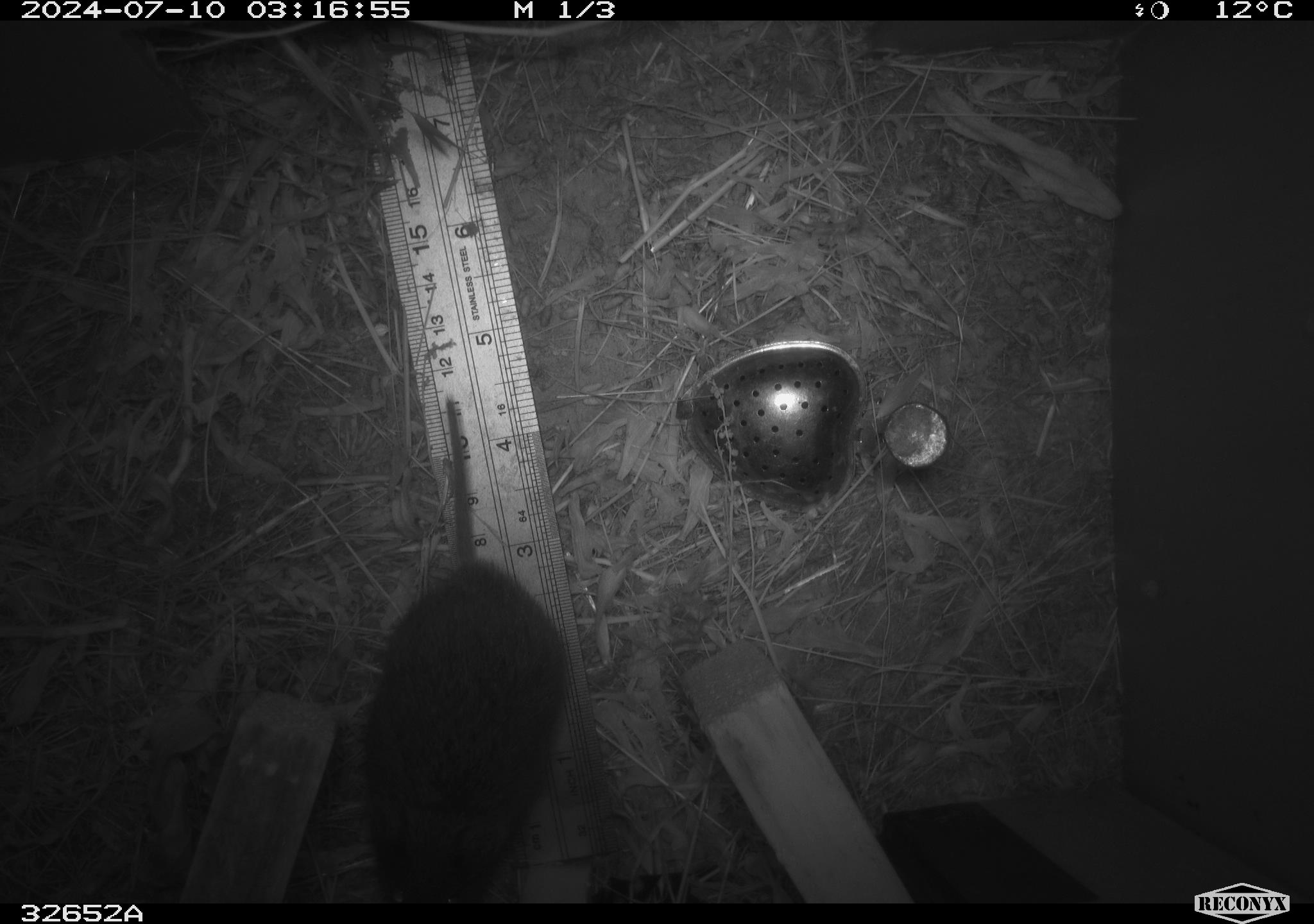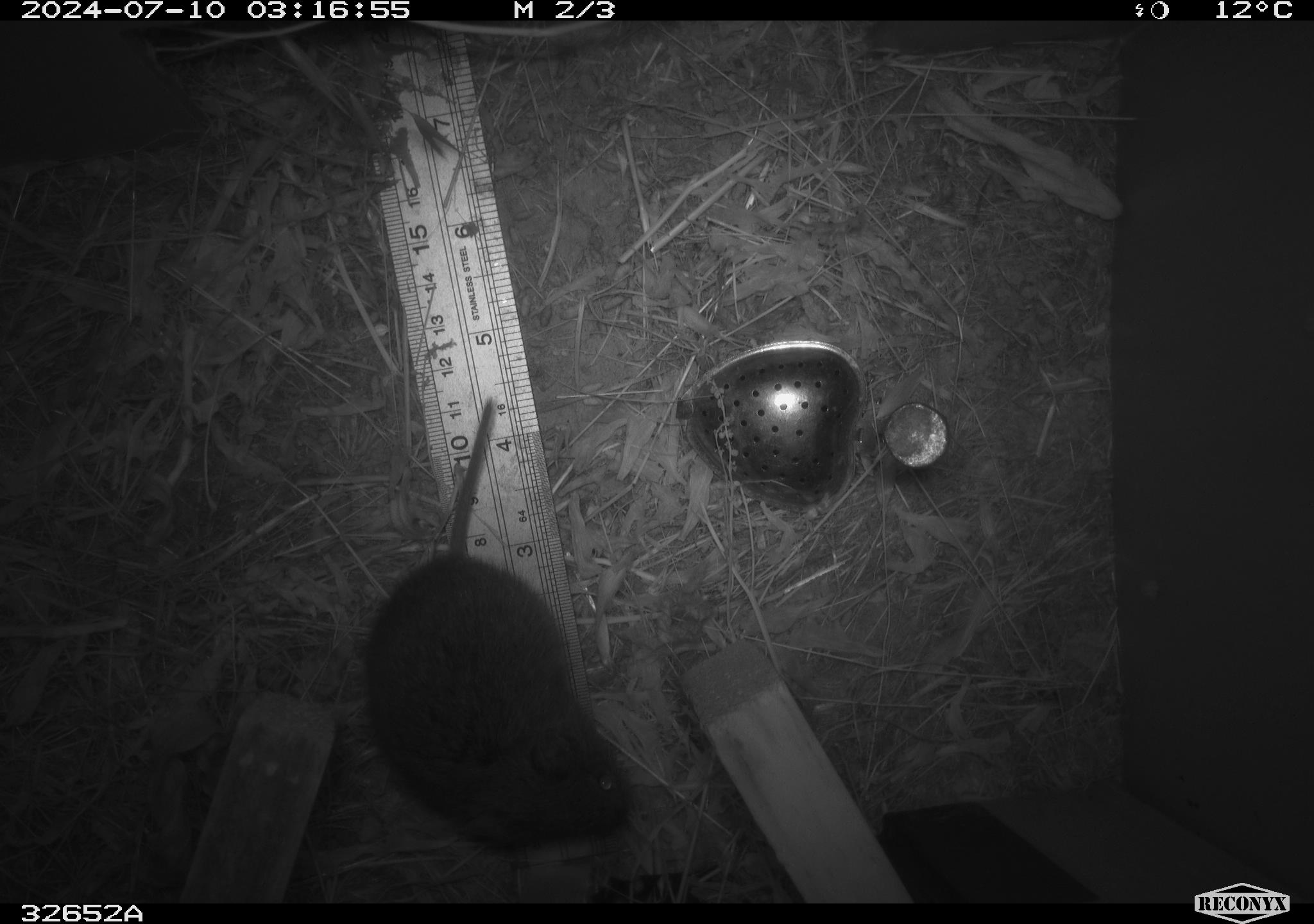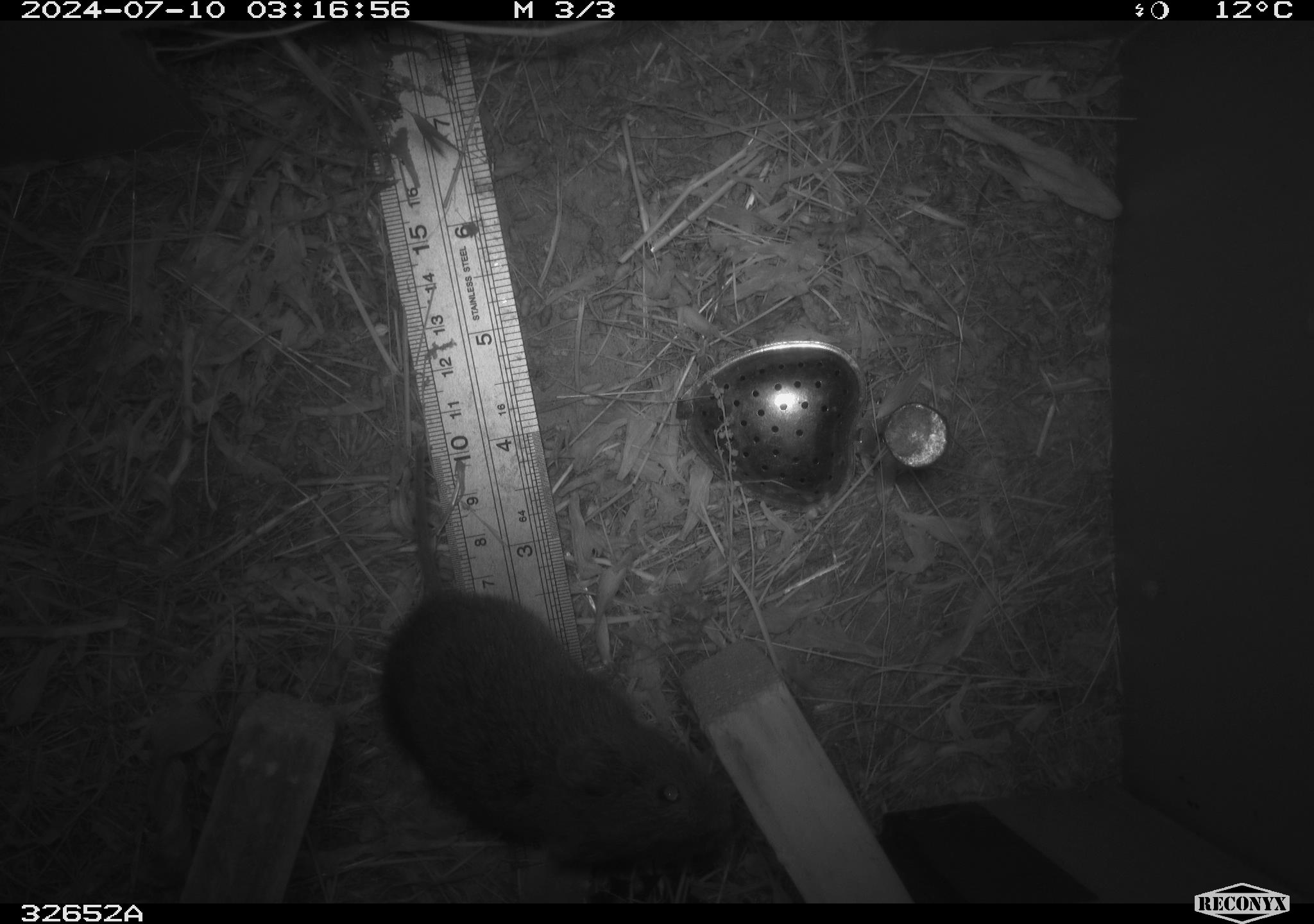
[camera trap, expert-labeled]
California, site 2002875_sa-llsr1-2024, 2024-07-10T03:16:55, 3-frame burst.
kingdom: Animalia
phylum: Chordata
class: Mammalia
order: Rodentia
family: Cricetidae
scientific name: Arvicolinae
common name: voles, lemmings, and muskrats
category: arvicolinae subfamily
Arvicolinae subfamily (voles, lemmings, and muskrats) (Arvicolinae).